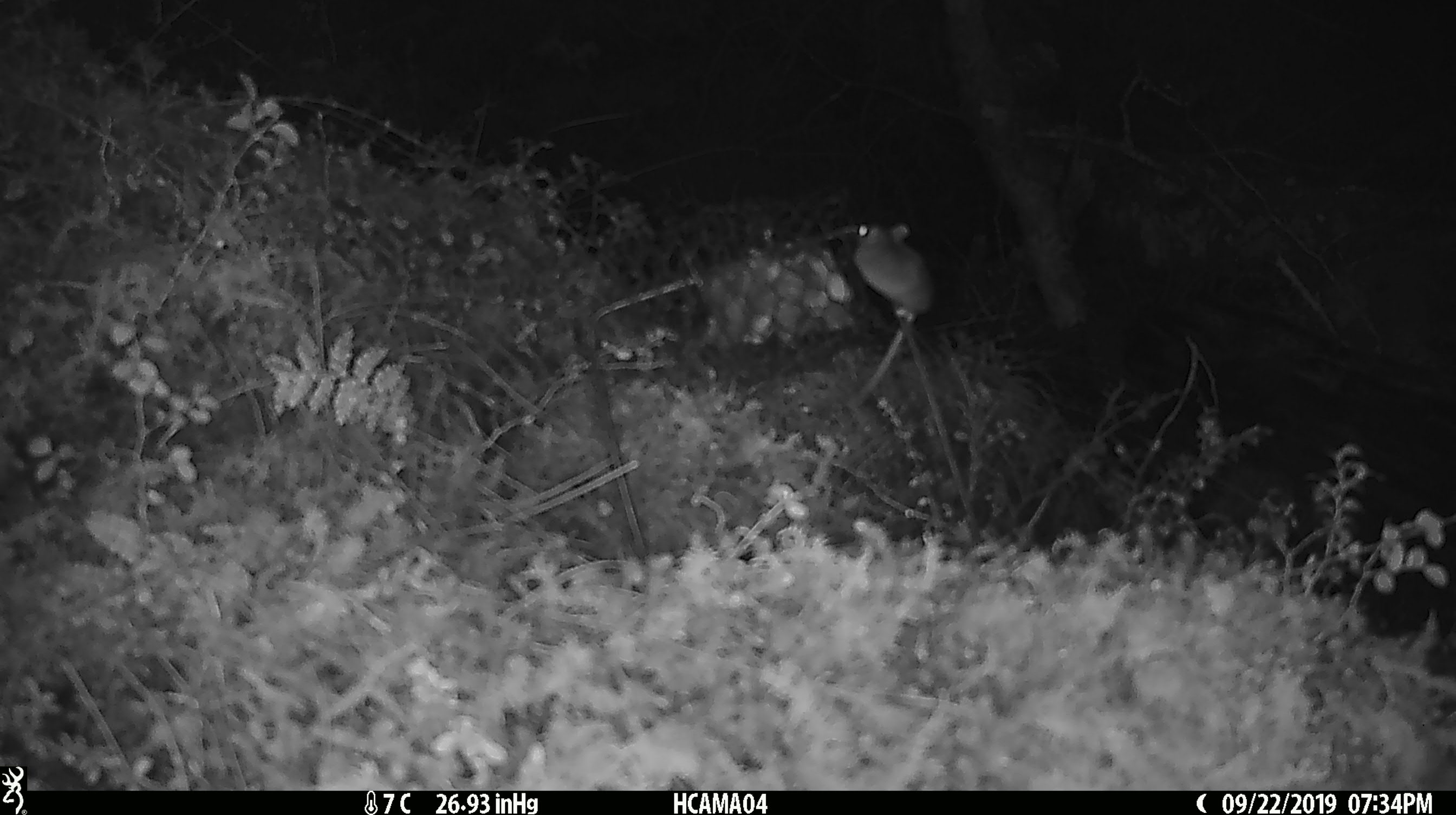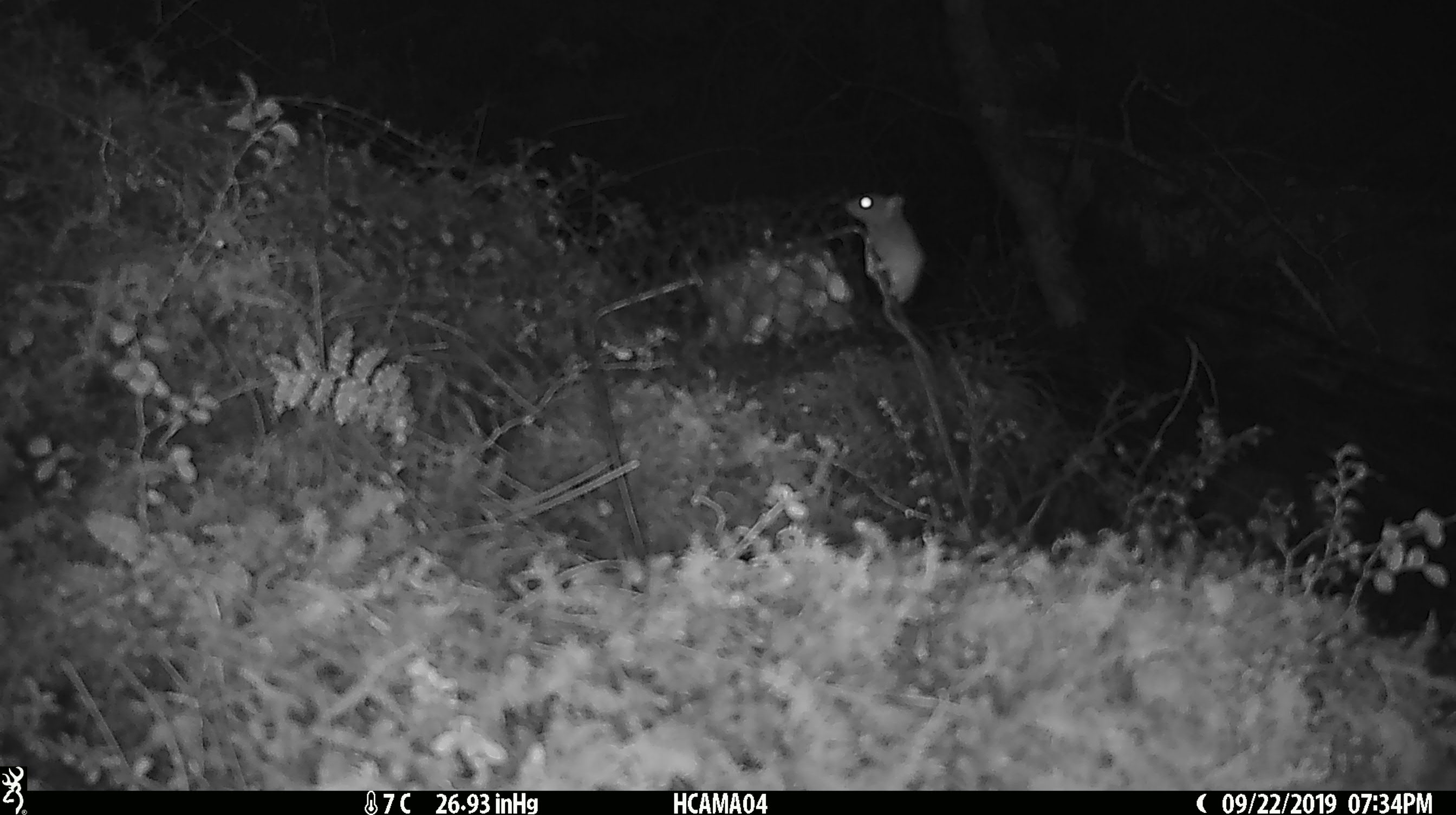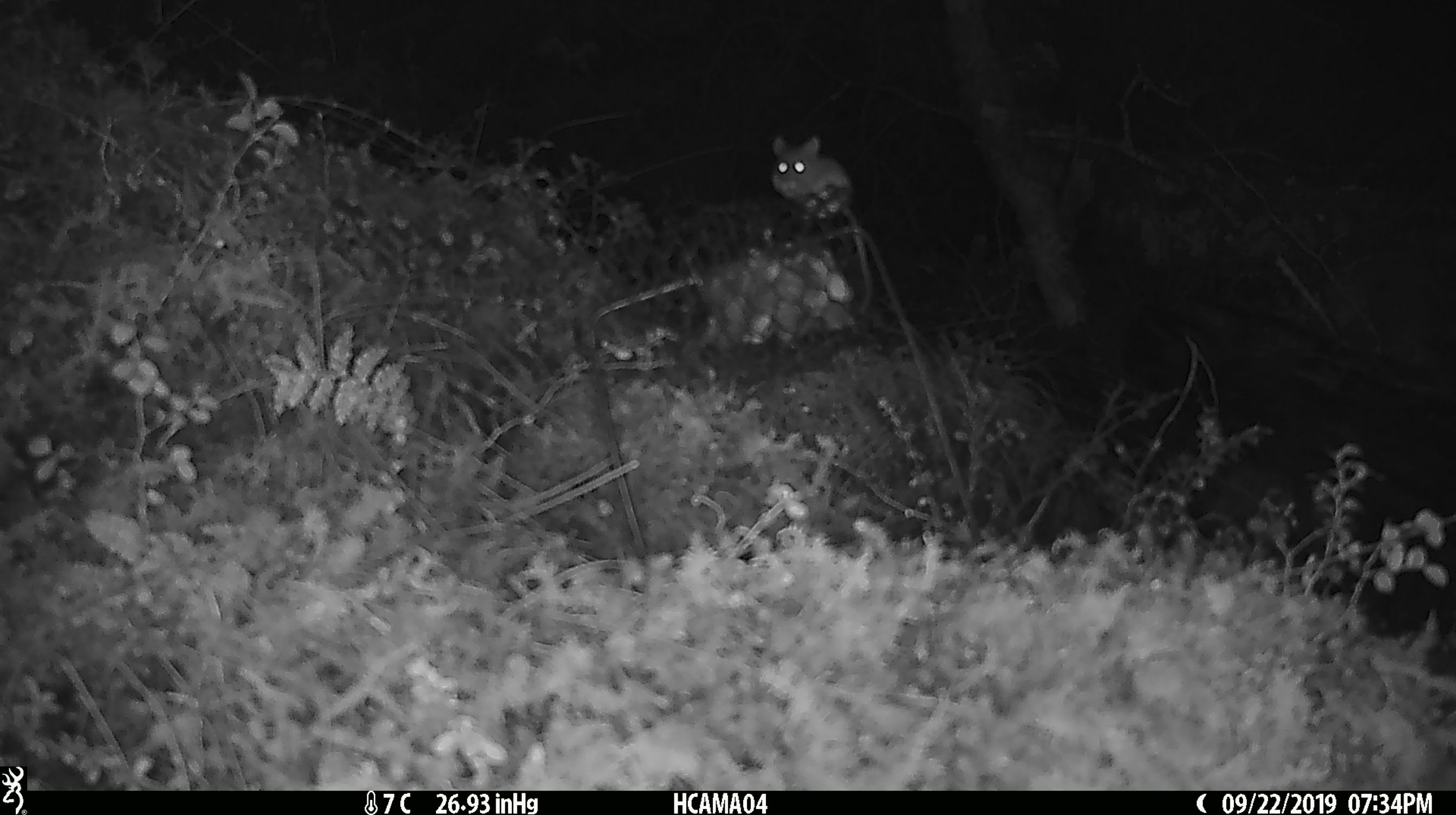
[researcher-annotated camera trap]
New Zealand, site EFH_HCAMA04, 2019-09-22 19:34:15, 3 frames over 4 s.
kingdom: Animalia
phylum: Chordata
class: Mammalia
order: Rodentia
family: Muridae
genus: Mus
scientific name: Mus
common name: mouse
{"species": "mouse (Mus)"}